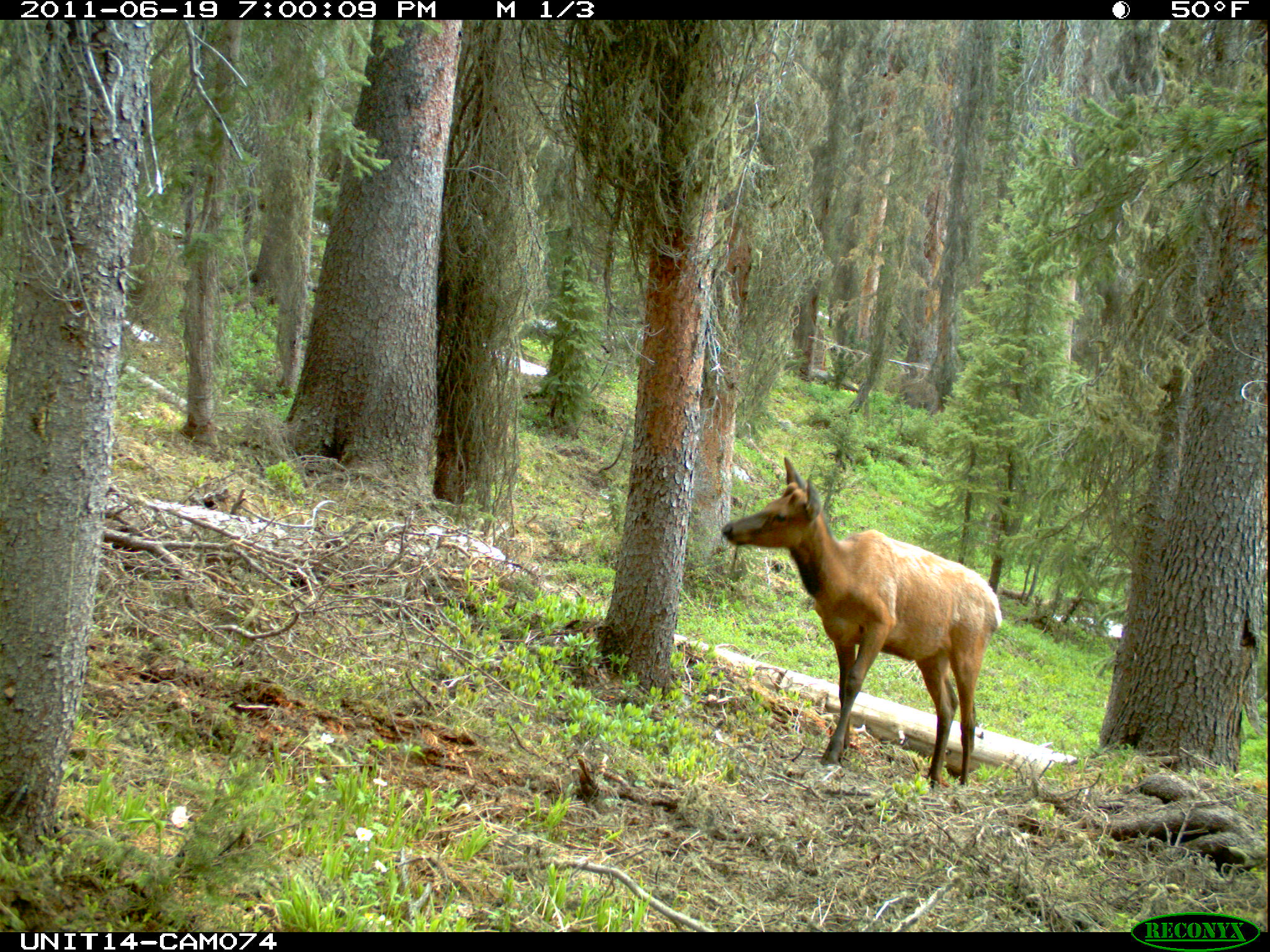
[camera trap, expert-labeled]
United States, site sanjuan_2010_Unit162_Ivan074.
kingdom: Animalia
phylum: Chordata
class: Mammalia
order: Artiodactyla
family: Cervidae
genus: Cervus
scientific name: Cervus elaphus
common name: red deer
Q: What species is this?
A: Cervus elaphus (red deer).